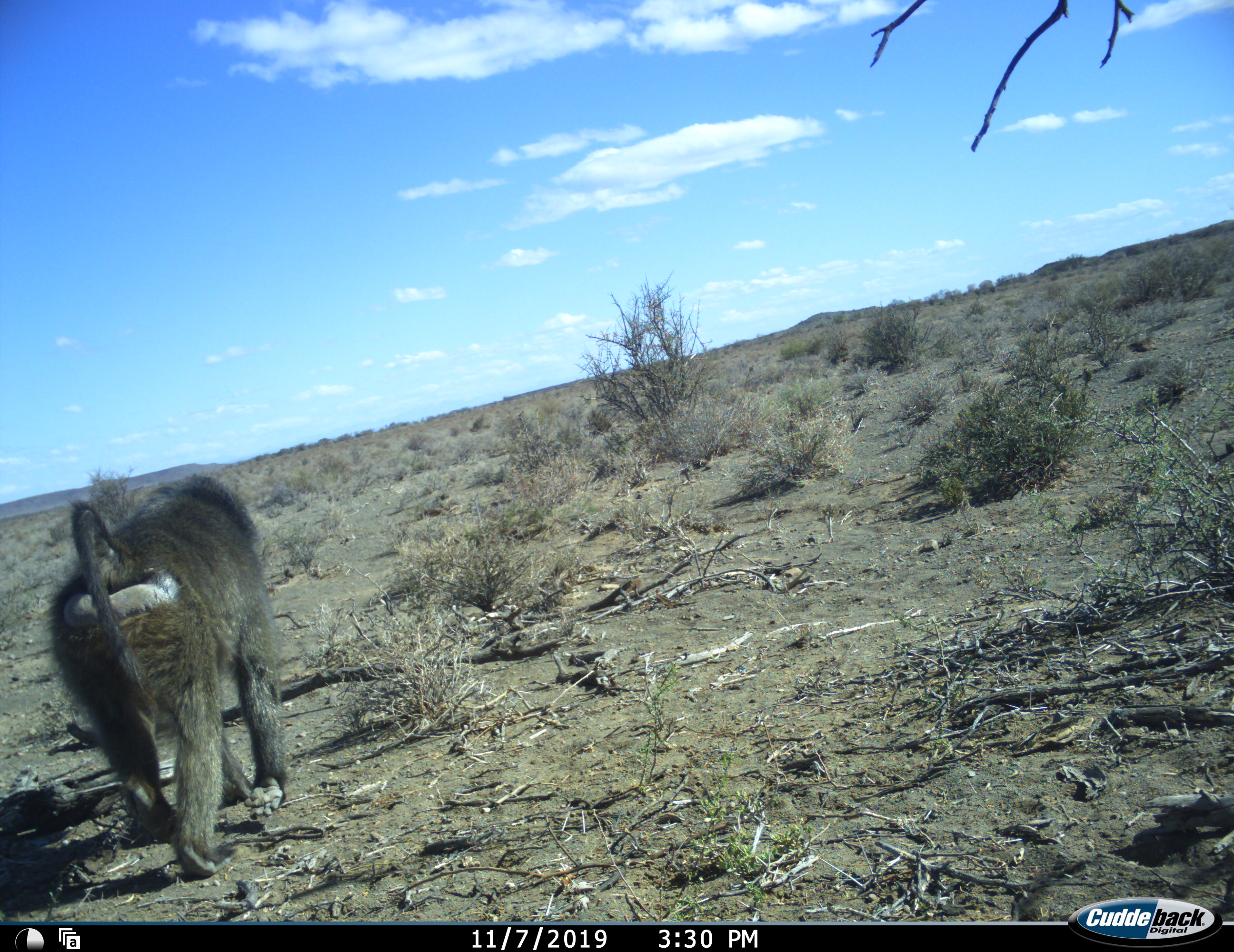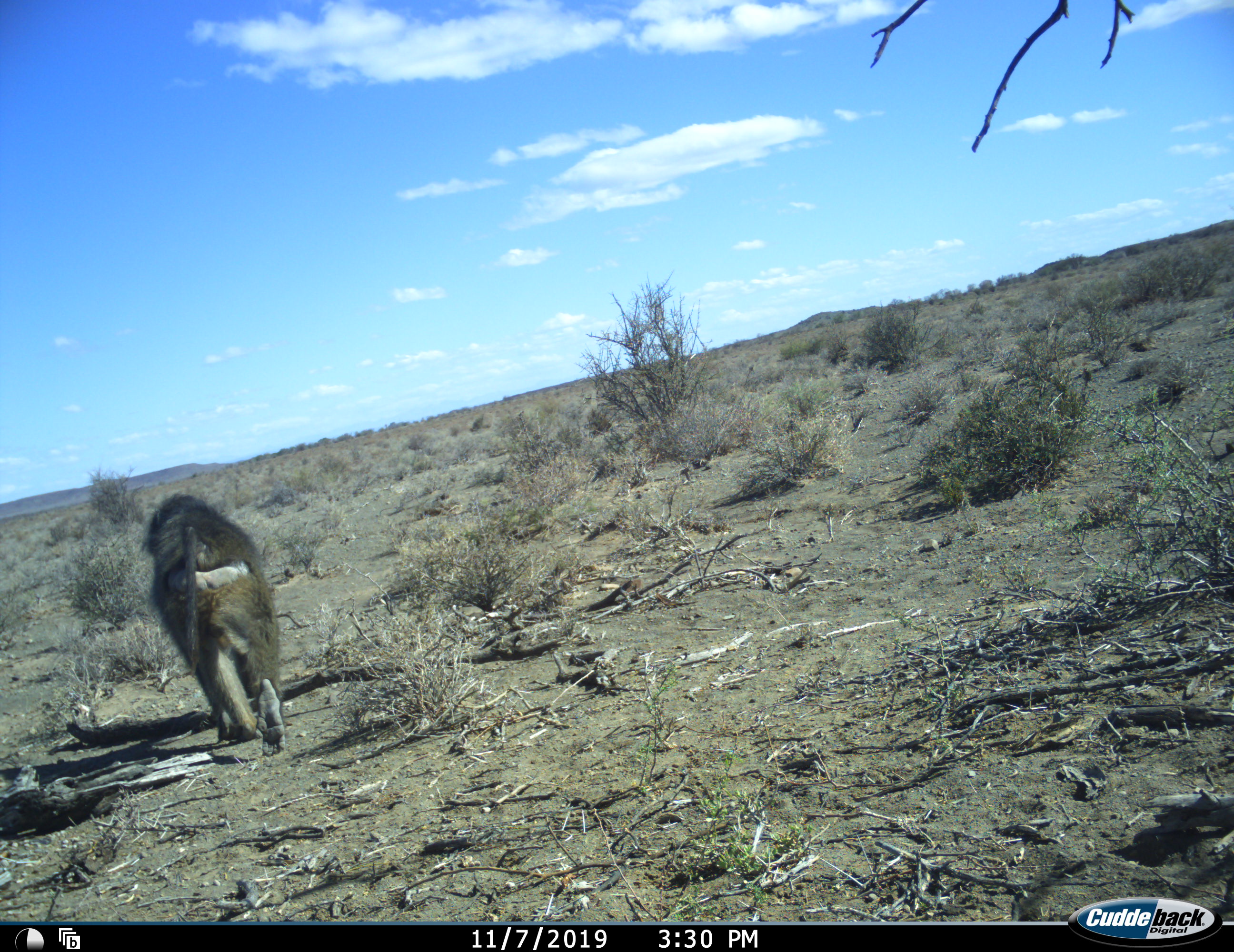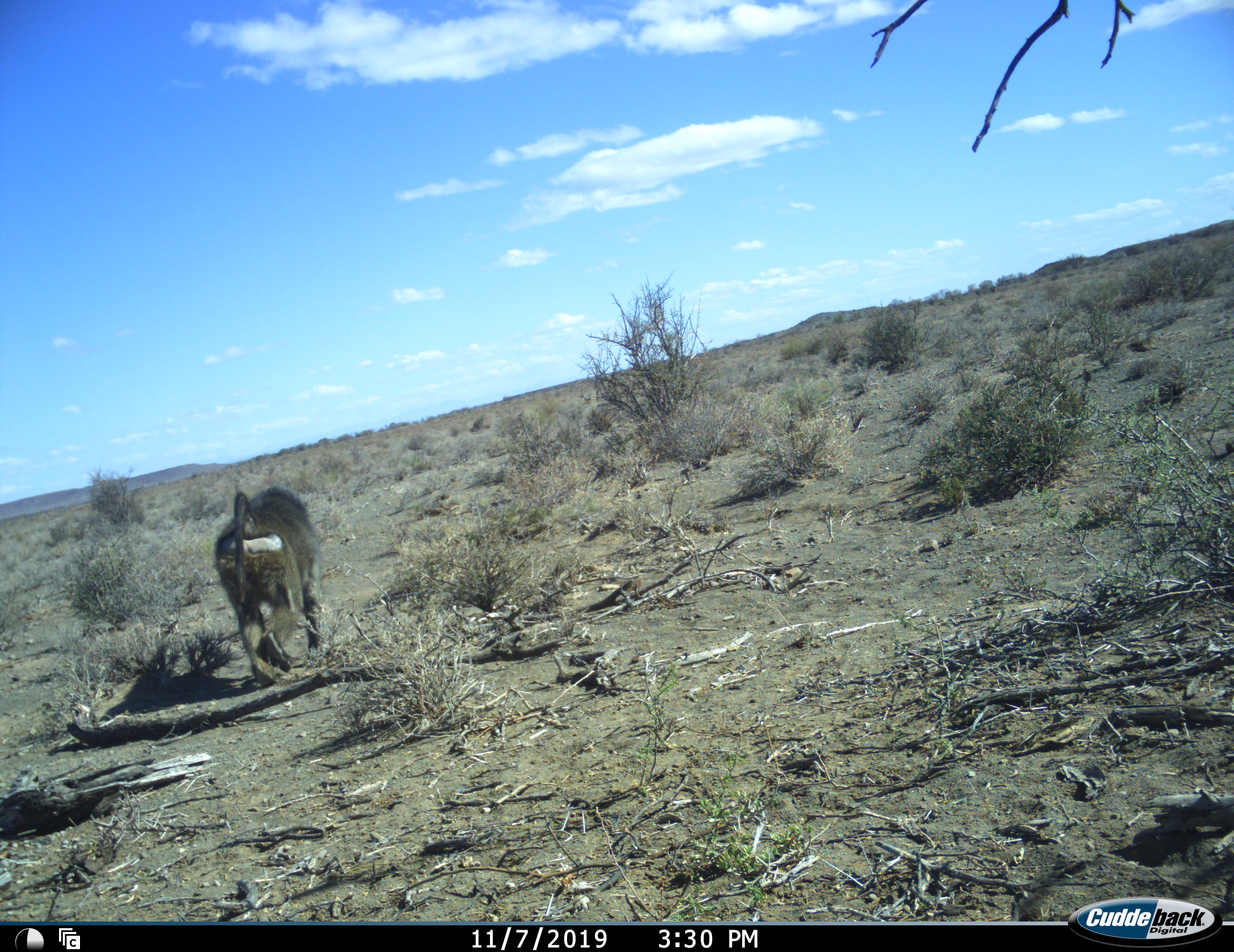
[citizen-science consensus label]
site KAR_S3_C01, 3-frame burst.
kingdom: Animalia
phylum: Chordata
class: Mammalia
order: Primates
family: Cercopithecidae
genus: Papio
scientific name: Papio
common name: baboon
Baboon (Papio), count 1. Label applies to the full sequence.